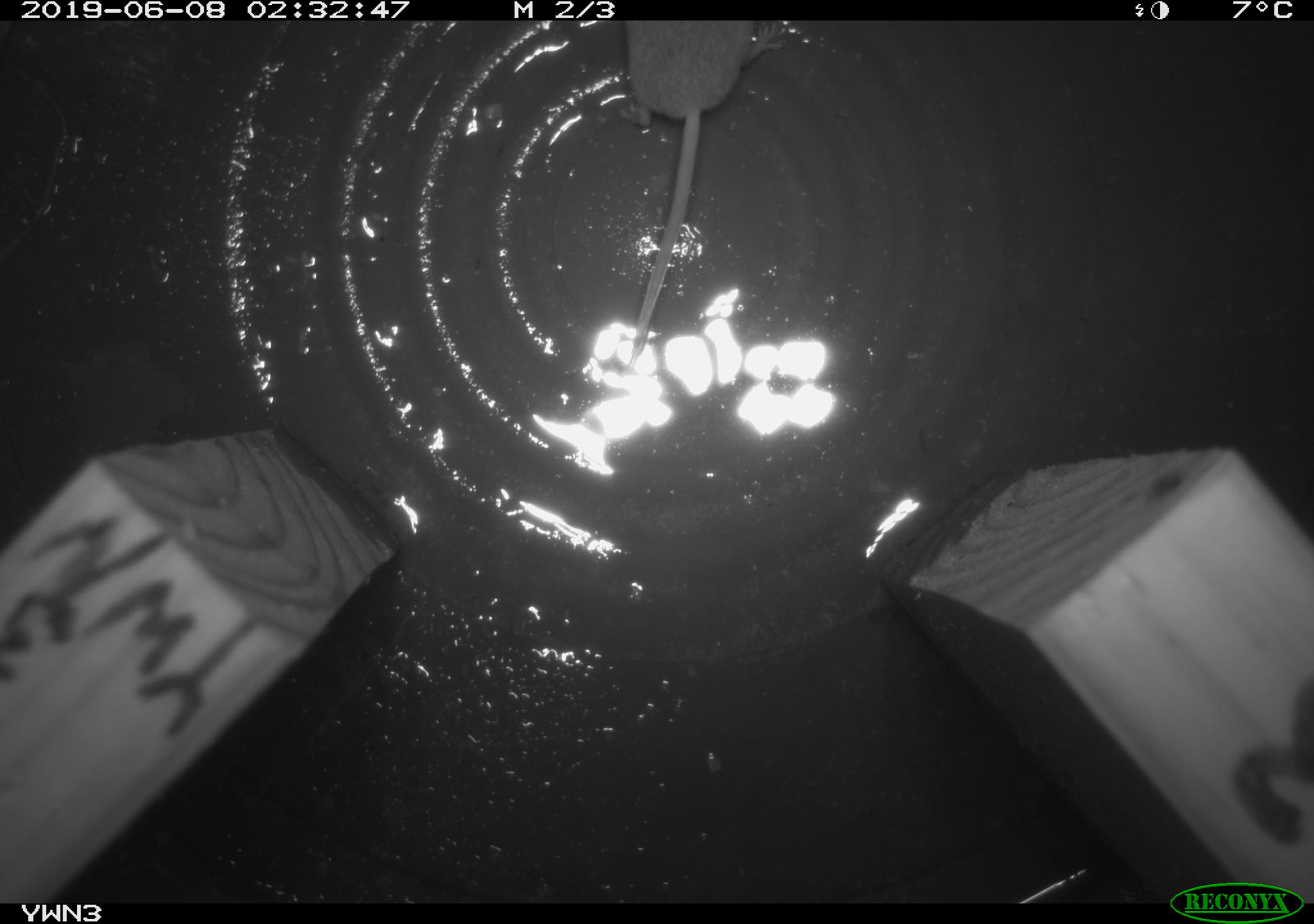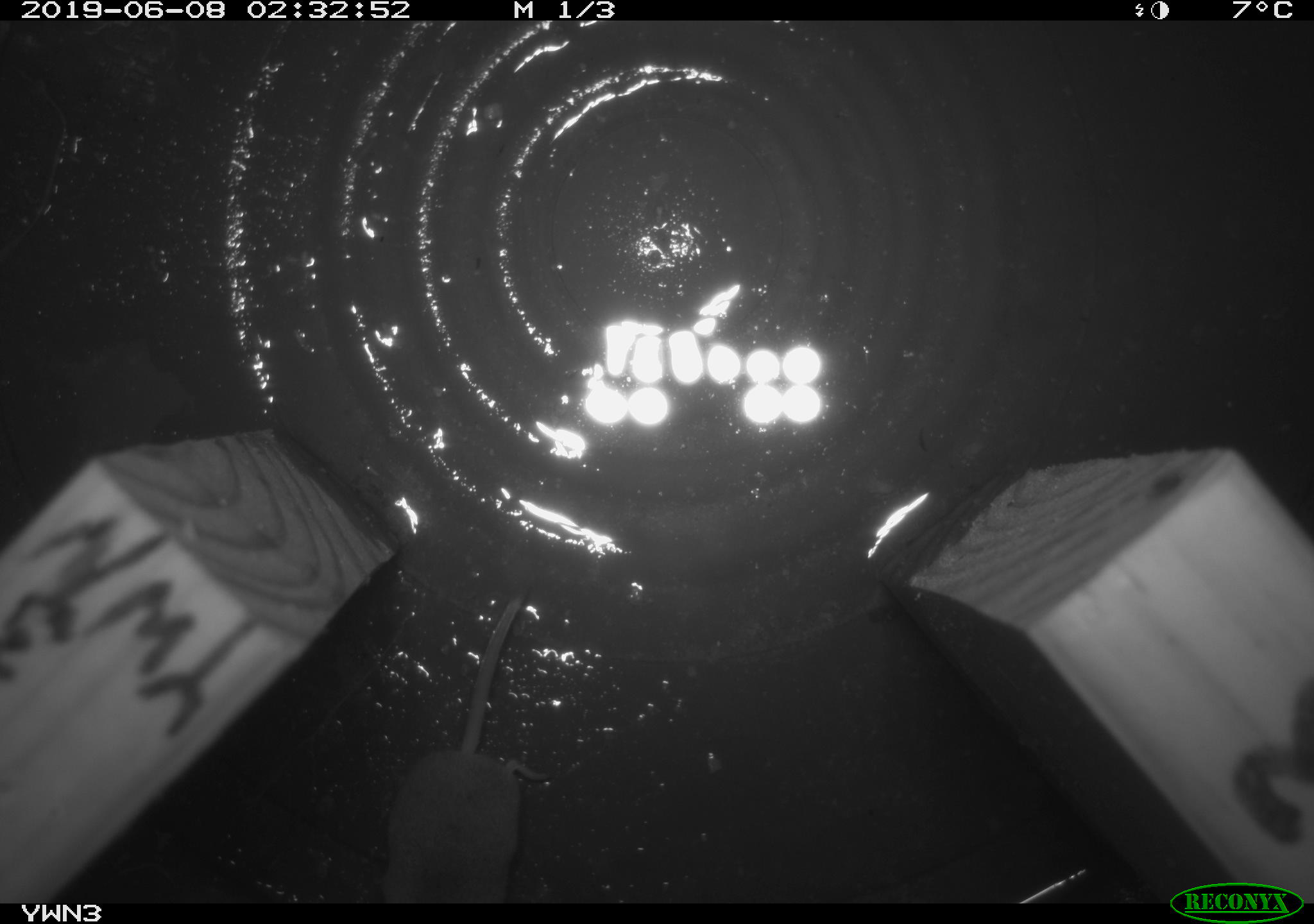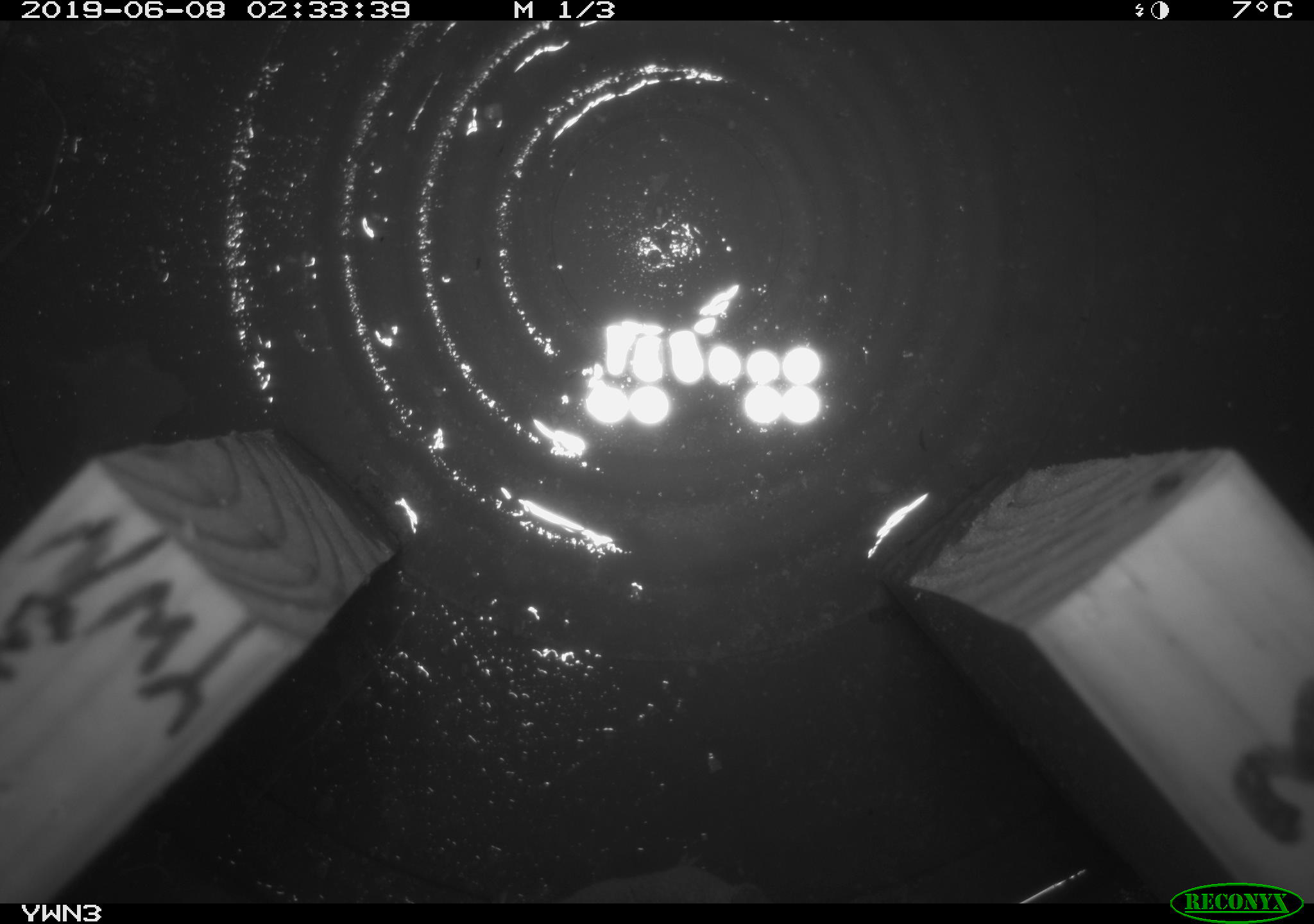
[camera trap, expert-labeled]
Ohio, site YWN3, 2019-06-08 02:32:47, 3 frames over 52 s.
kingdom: Animalia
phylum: Chordata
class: Mammalia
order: Eulipotyphla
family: Soricidae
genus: Sorex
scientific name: Sorex cinereus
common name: masked shrew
Masked shrew (Sorex cinereus).